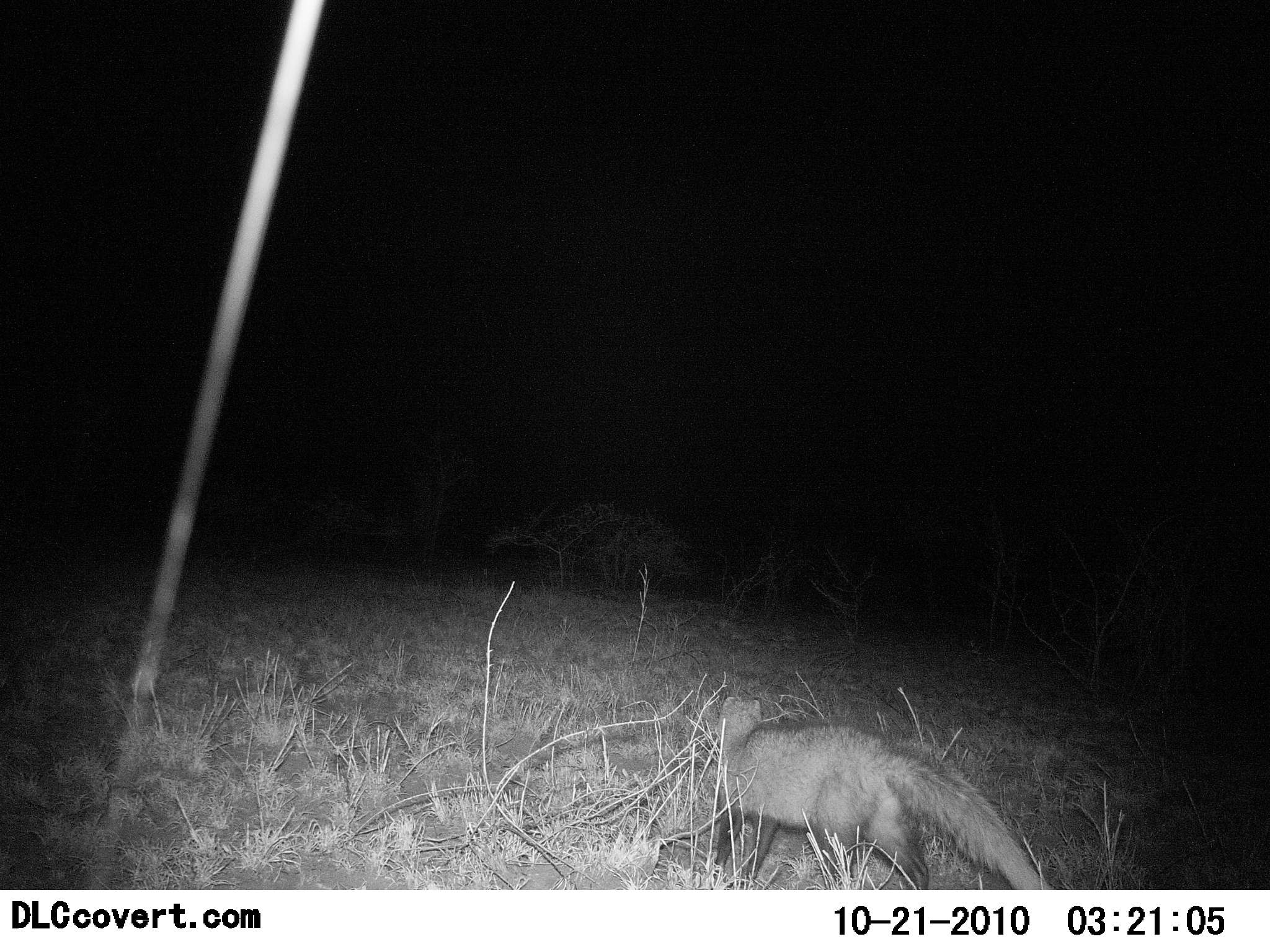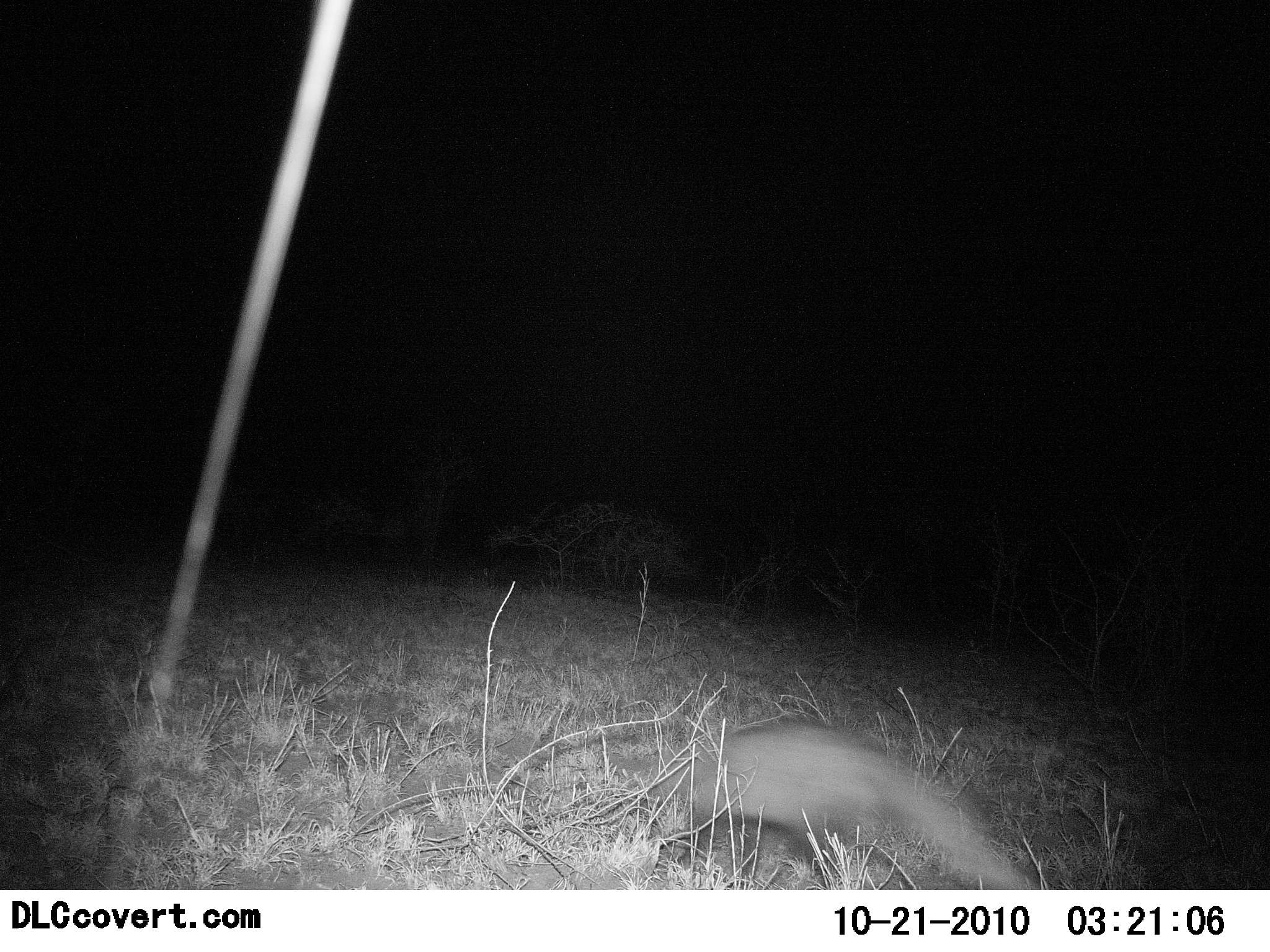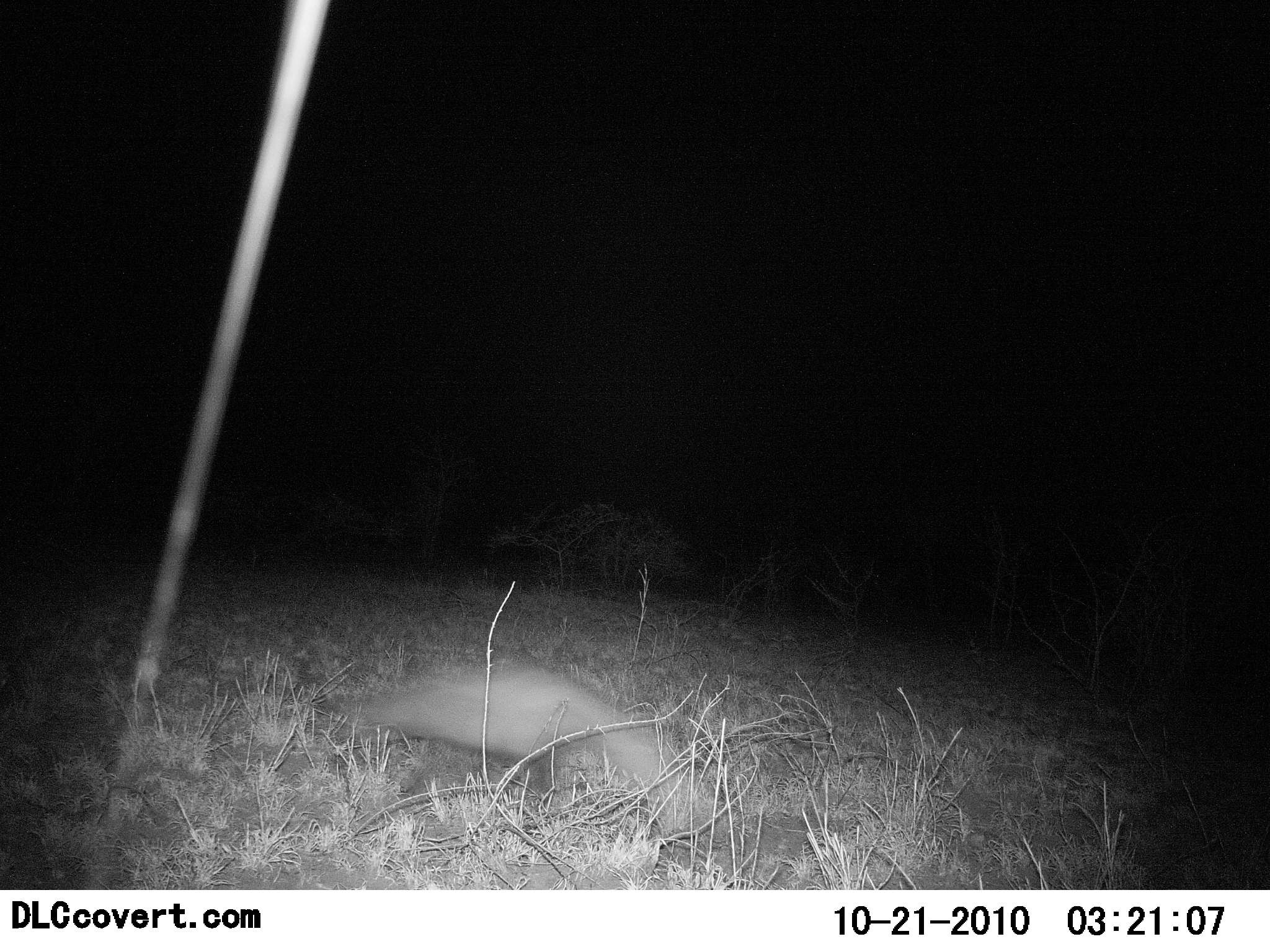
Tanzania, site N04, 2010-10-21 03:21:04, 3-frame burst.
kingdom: Animalia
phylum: Chordata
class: Mammalia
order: Carnivora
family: Herpestidae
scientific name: Herpestidae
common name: mongoose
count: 1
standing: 0%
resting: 0%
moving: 100%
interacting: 0%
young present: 0%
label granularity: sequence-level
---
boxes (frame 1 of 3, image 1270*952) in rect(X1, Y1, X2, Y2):
animal: rect(708, 697, 1047, 889)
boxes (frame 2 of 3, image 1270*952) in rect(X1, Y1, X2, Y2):
animal: rect(606, 724, 1036, 891)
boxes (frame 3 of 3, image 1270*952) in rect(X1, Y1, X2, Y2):
animal: rect(320, 659, 734, 844)